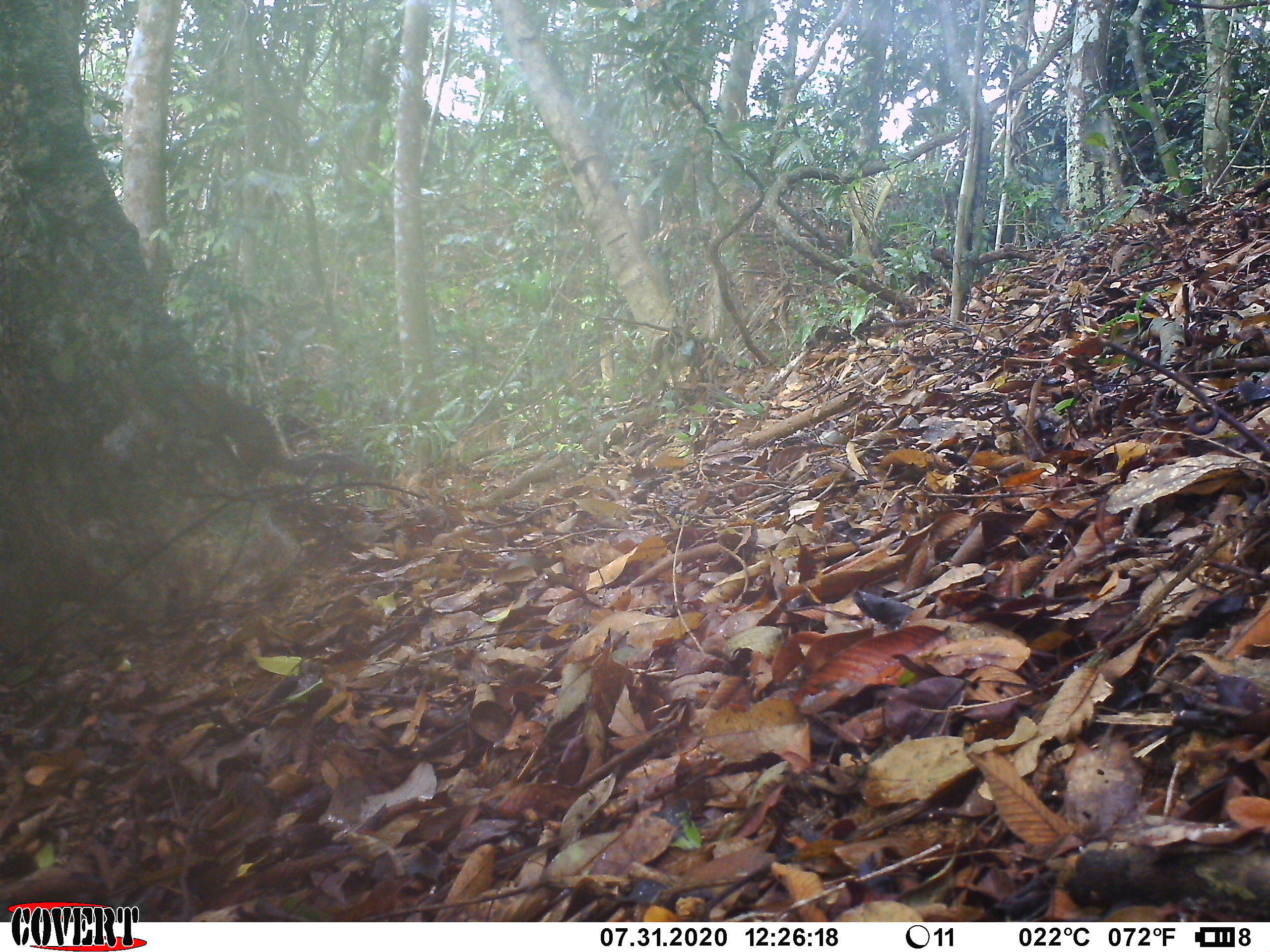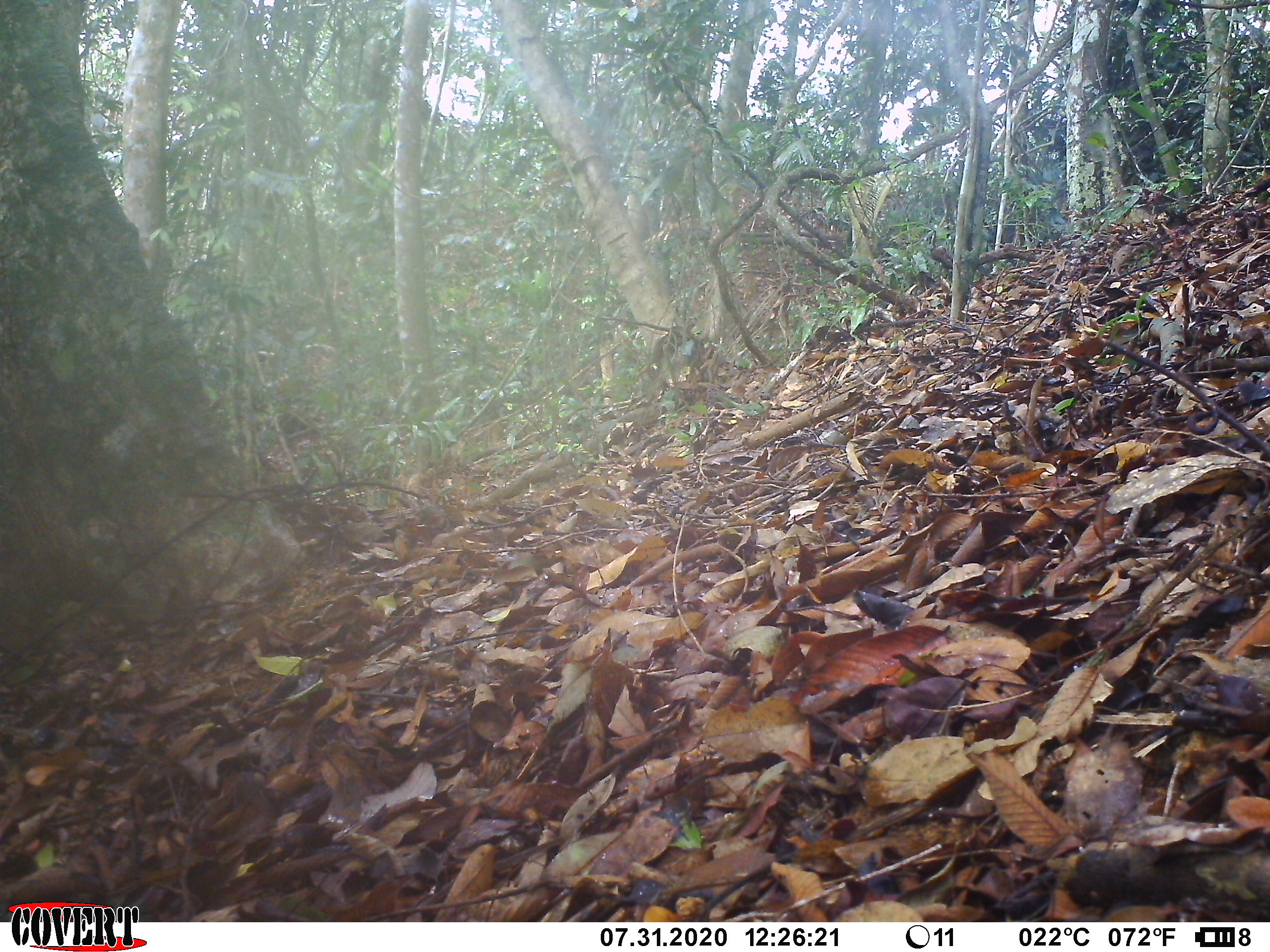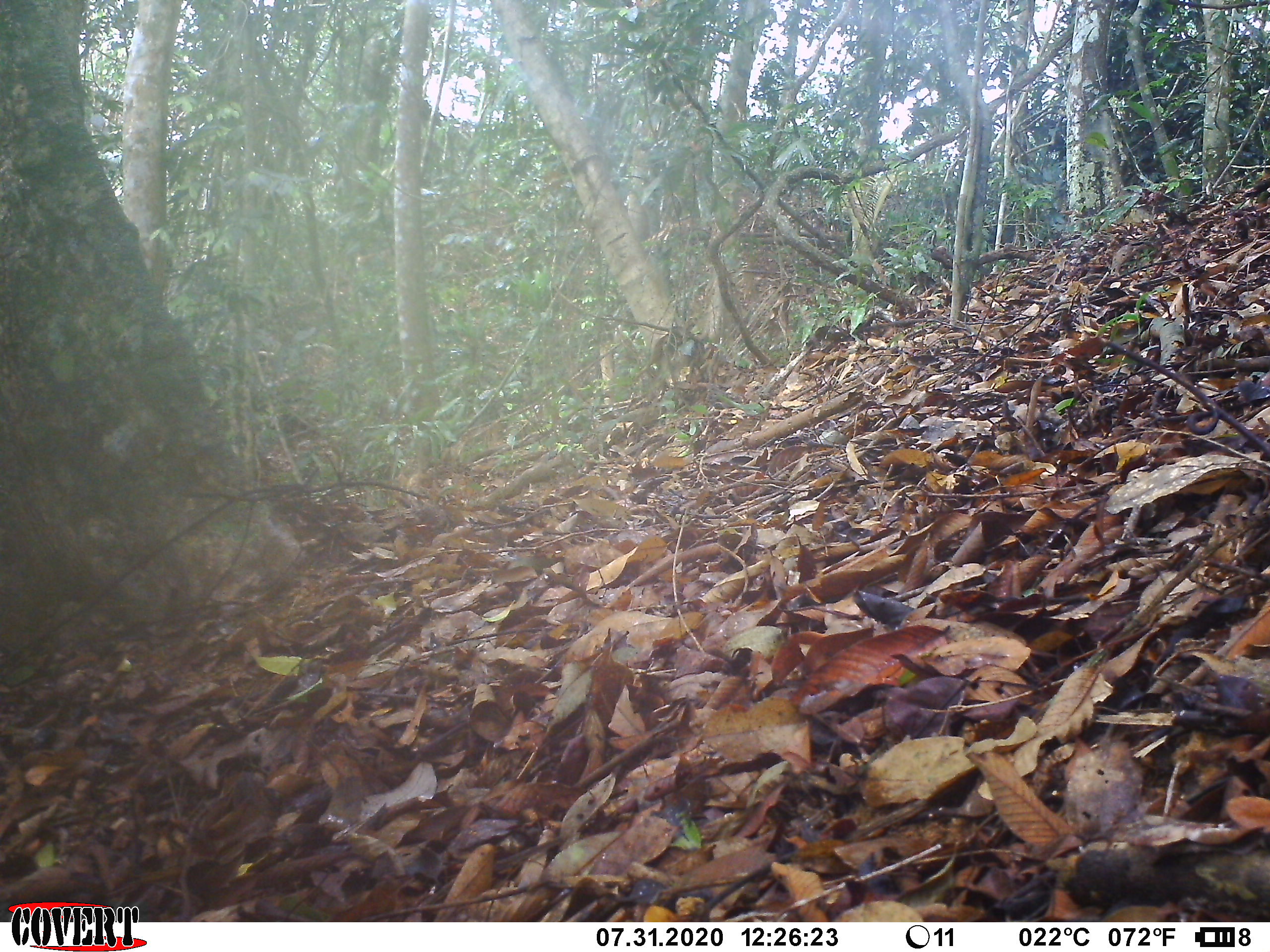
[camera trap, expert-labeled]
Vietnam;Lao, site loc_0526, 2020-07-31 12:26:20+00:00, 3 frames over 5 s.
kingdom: Animalia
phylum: Chordata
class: Mammalia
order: Rodentia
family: Sciuridae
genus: Dremomys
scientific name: Dremomys rufigenis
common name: red-cheeked squirrel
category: red cheeked squirrel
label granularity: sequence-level